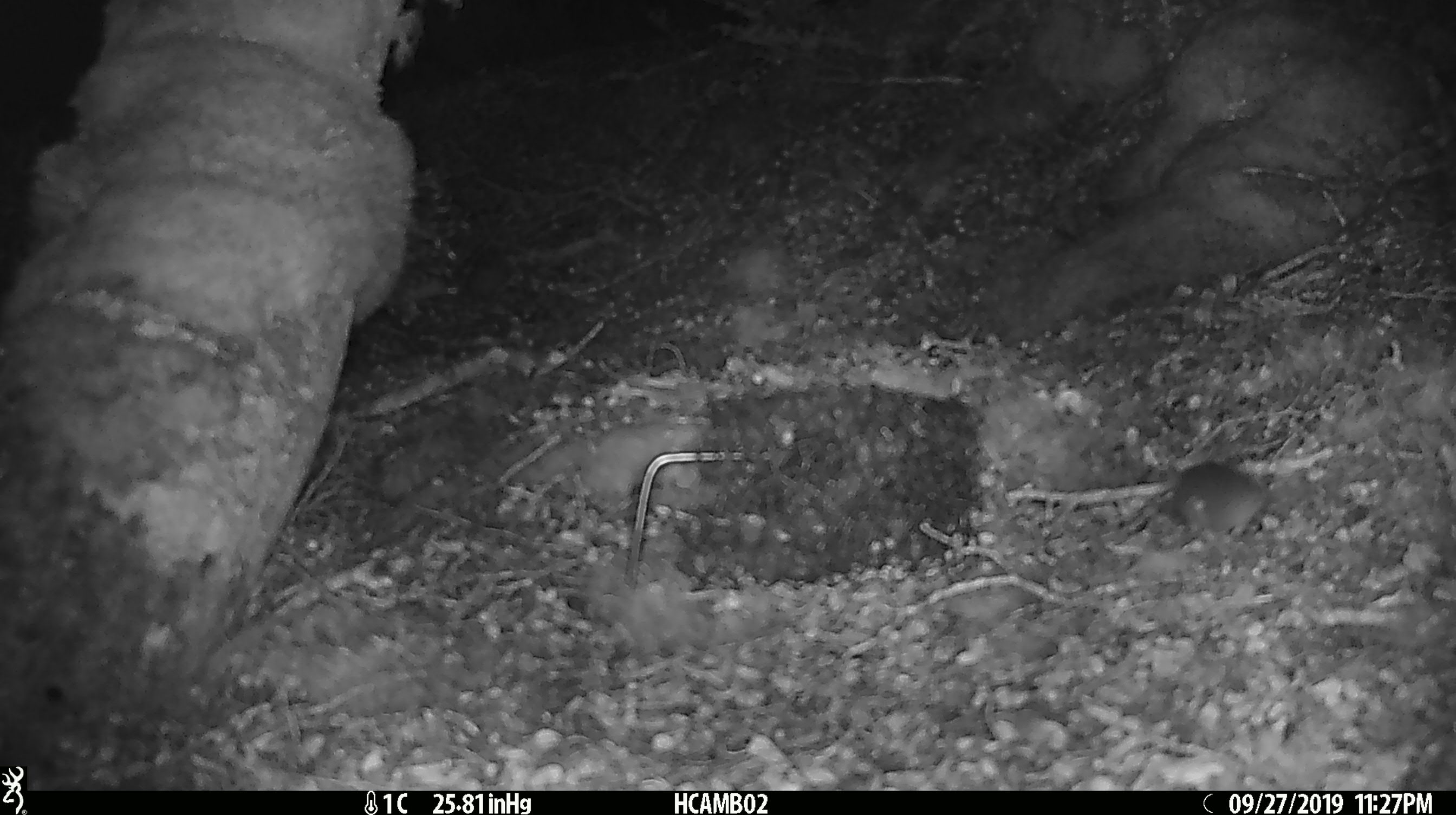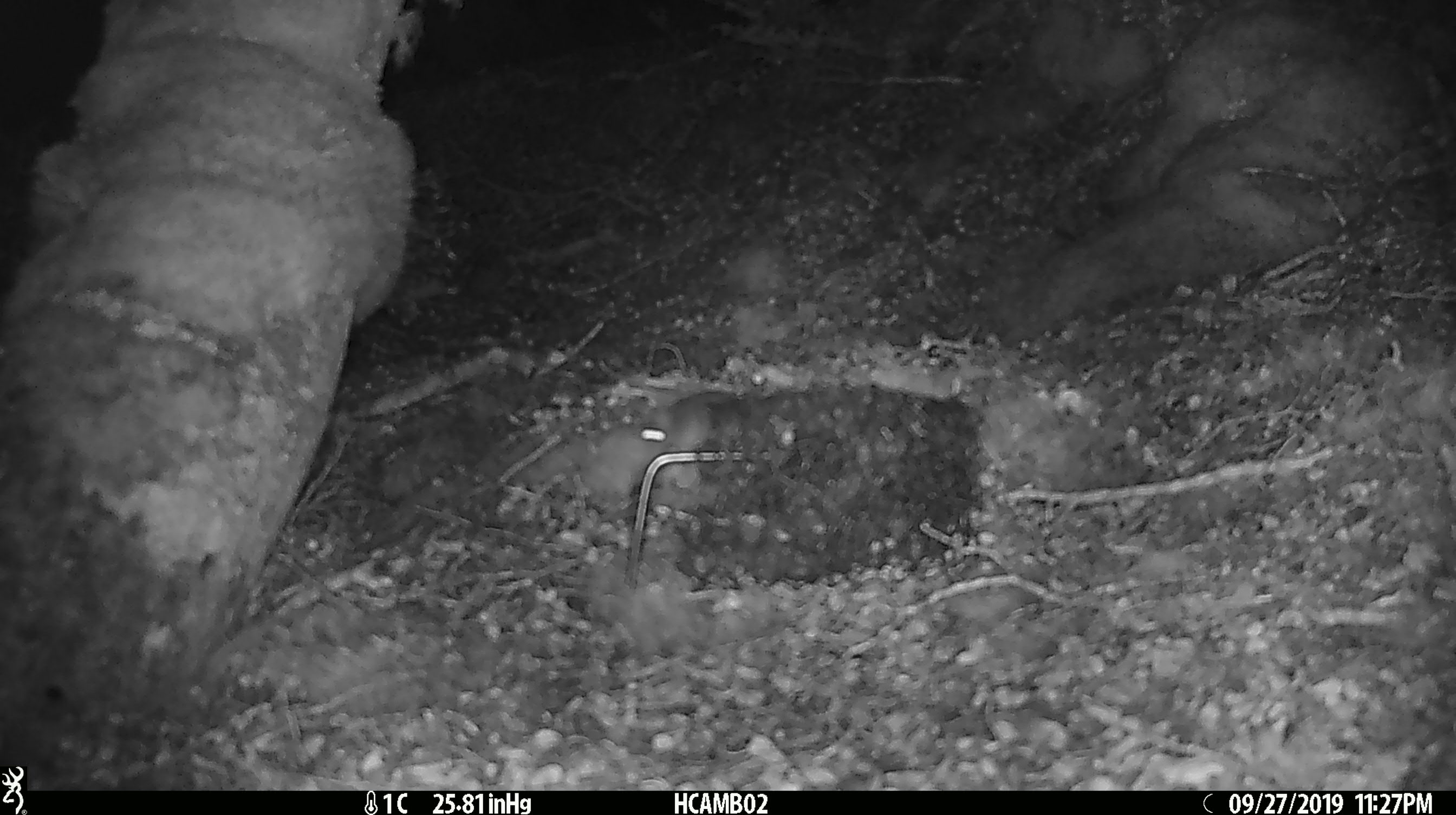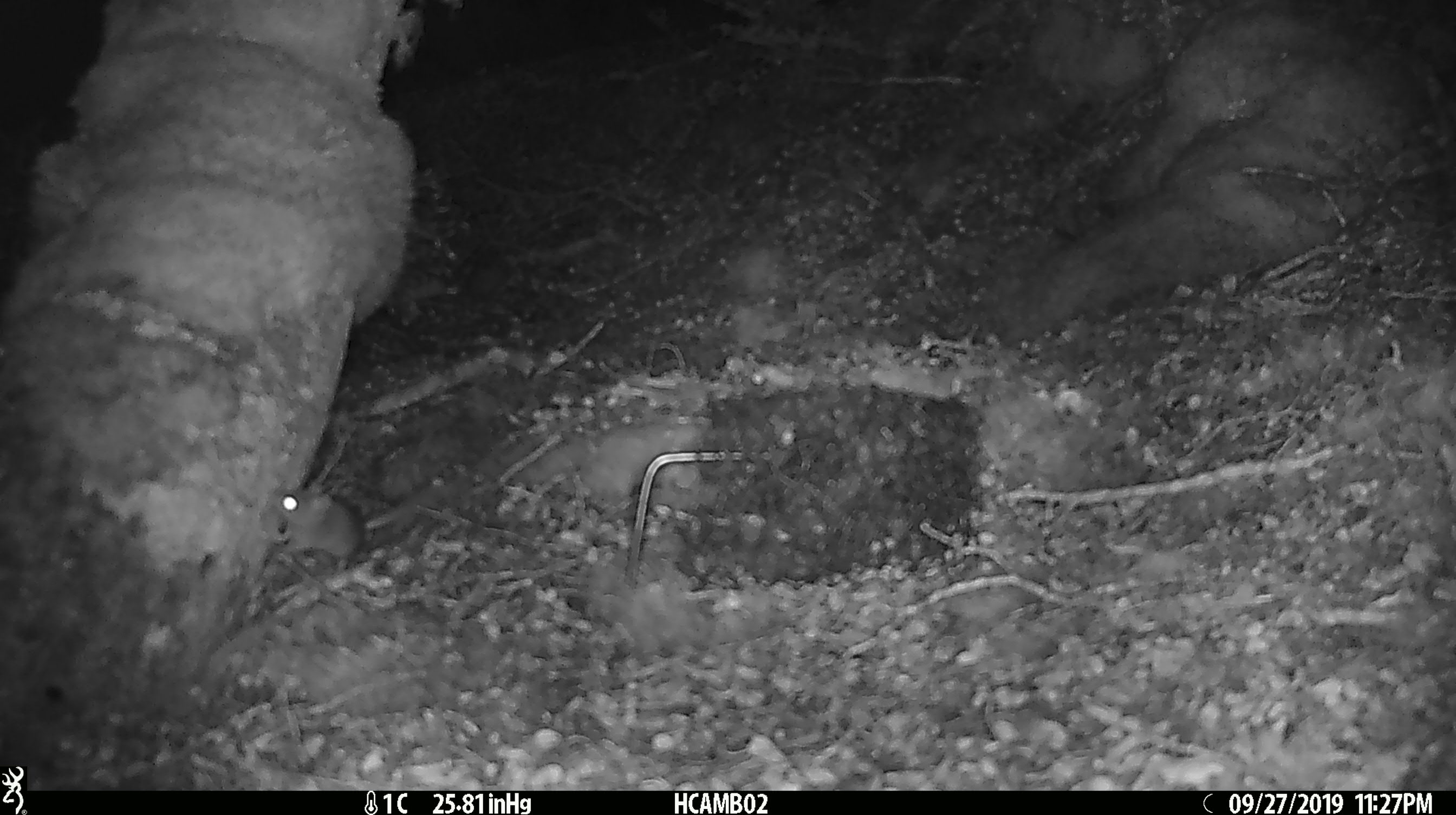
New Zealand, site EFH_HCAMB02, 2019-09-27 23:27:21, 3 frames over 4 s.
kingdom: Animalia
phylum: Chordata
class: Mammalia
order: Rodentia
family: Muridae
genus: Mus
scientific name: Mus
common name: mouse